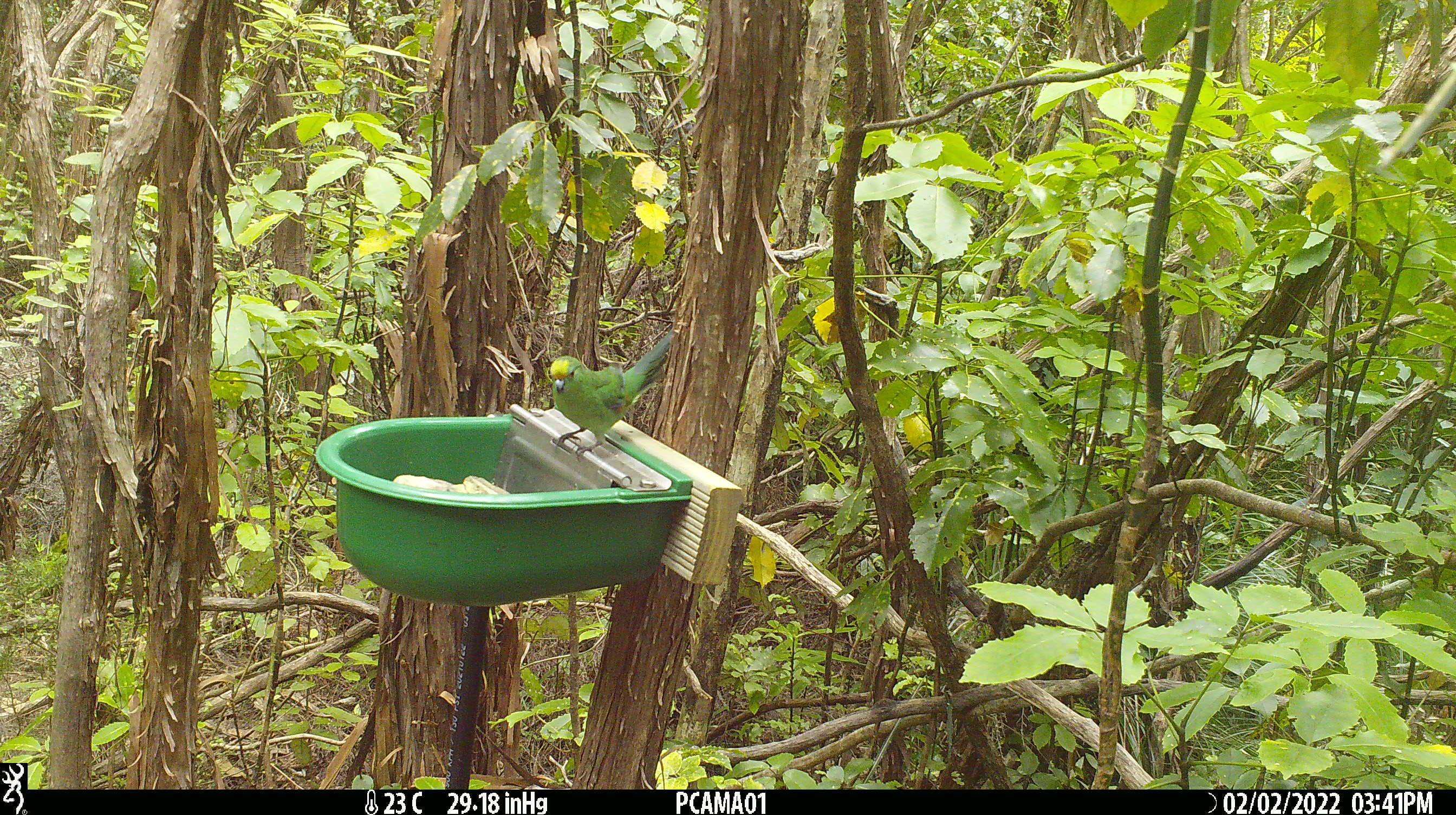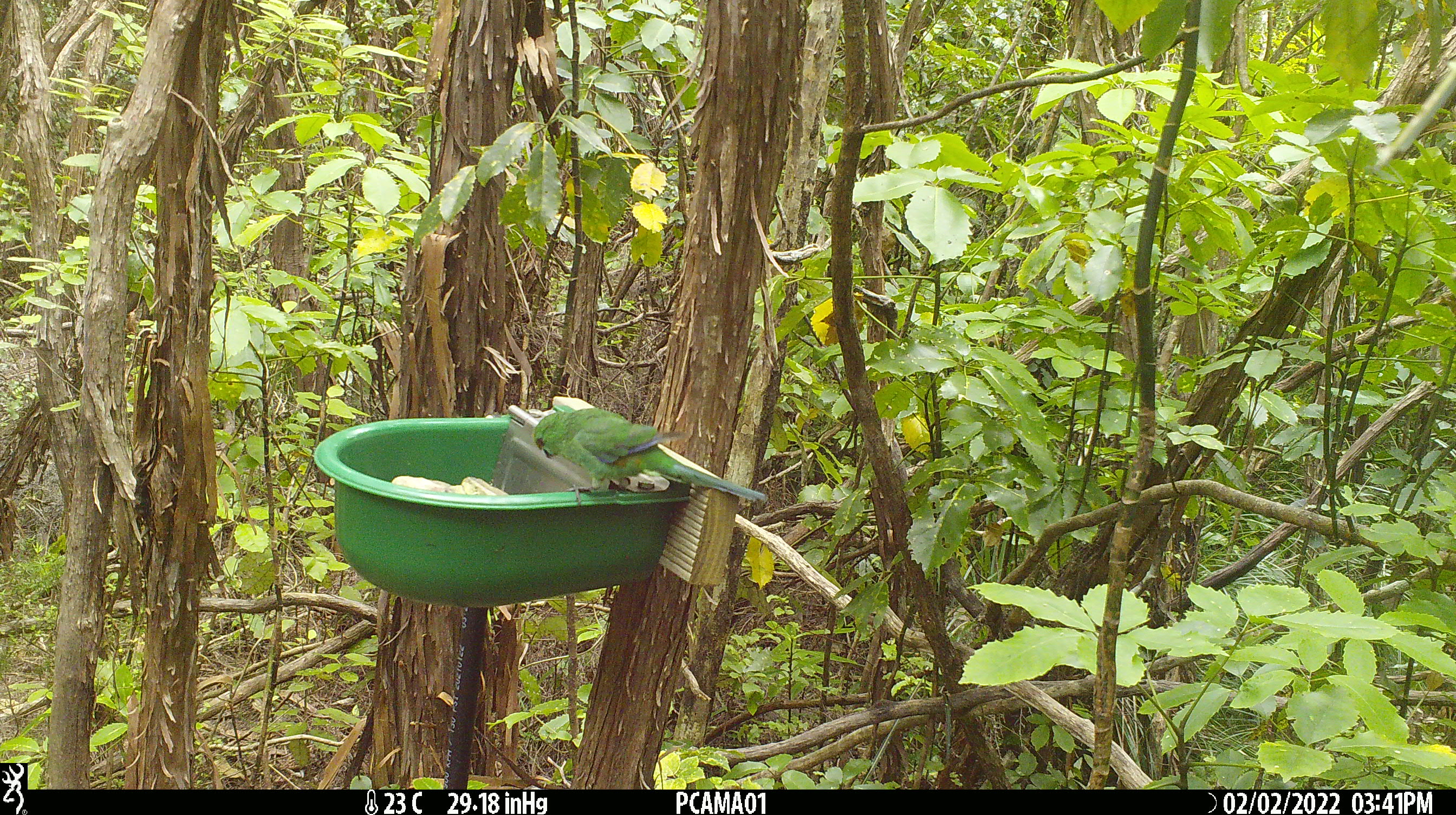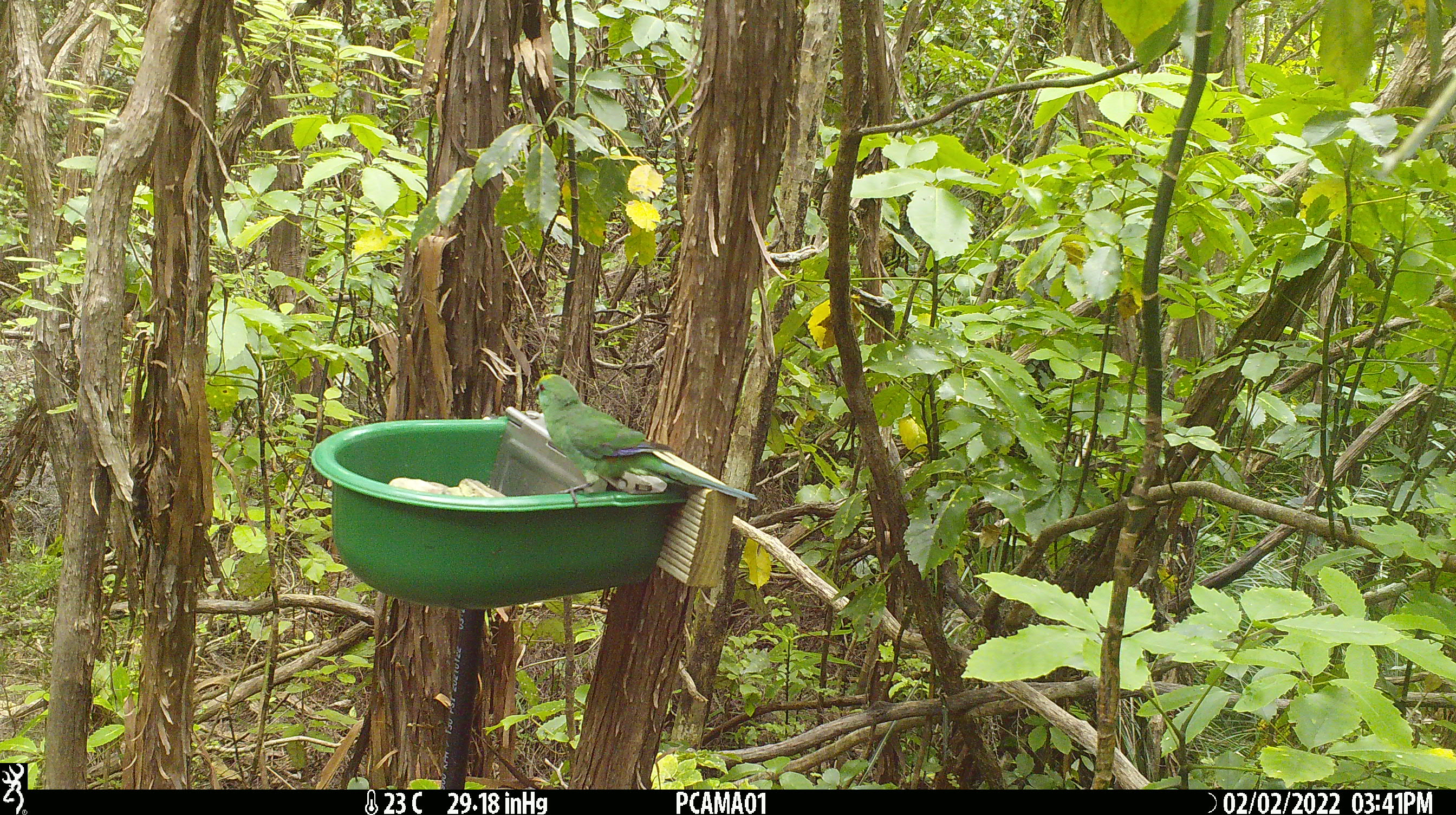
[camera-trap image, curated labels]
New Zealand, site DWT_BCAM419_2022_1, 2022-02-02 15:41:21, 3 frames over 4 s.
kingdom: Animalia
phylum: Chordata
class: Aves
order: Psittaciformes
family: Psittaculidae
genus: Cyanoramphus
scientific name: Cyanoramphus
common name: parakeet